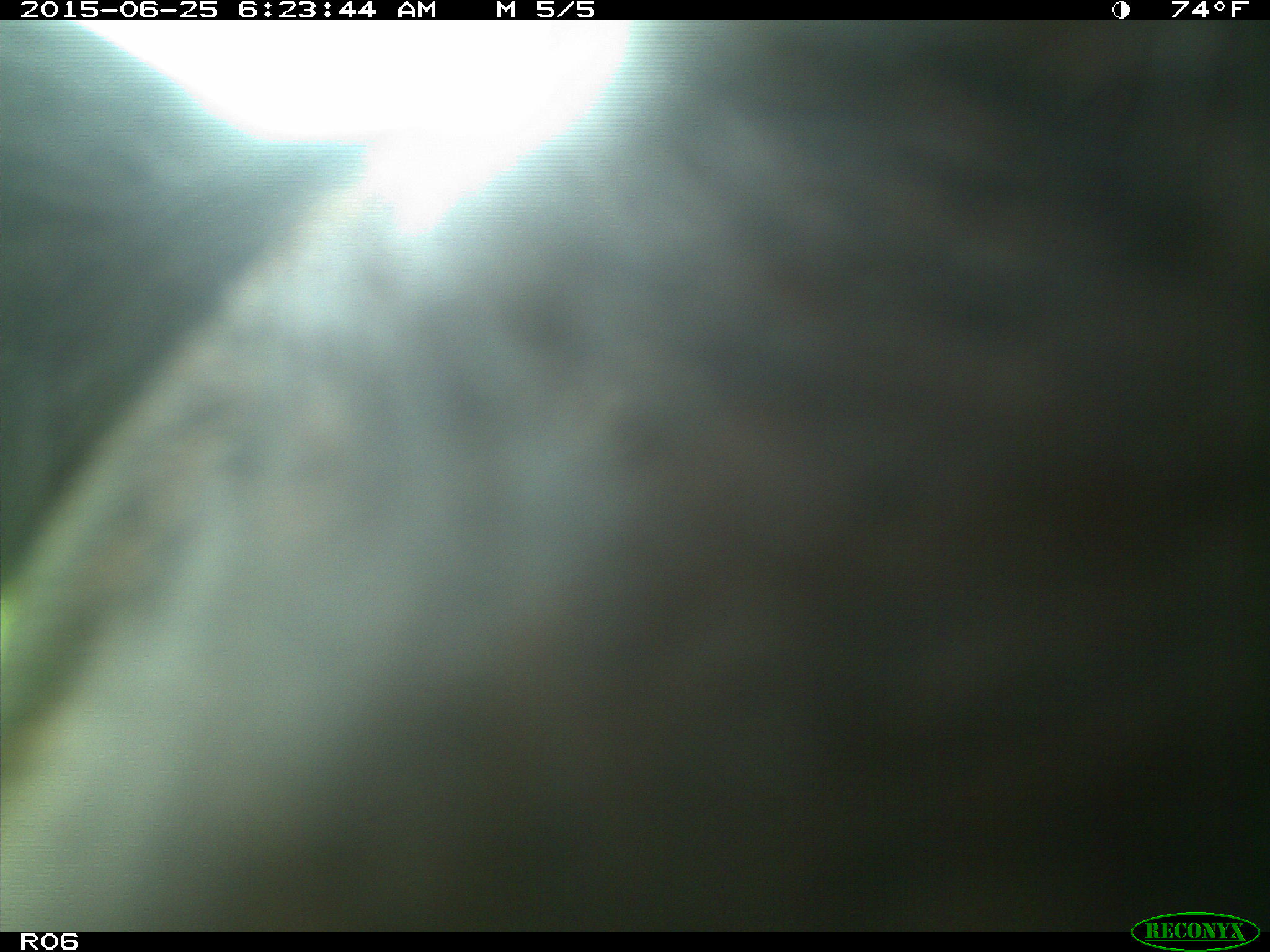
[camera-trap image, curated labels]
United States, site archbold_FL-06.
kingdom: Animalia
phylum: Chordata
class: Mammalia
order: Artiodactyla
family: Bovidae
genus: Bos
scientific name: Bos taurus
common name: domestic cow